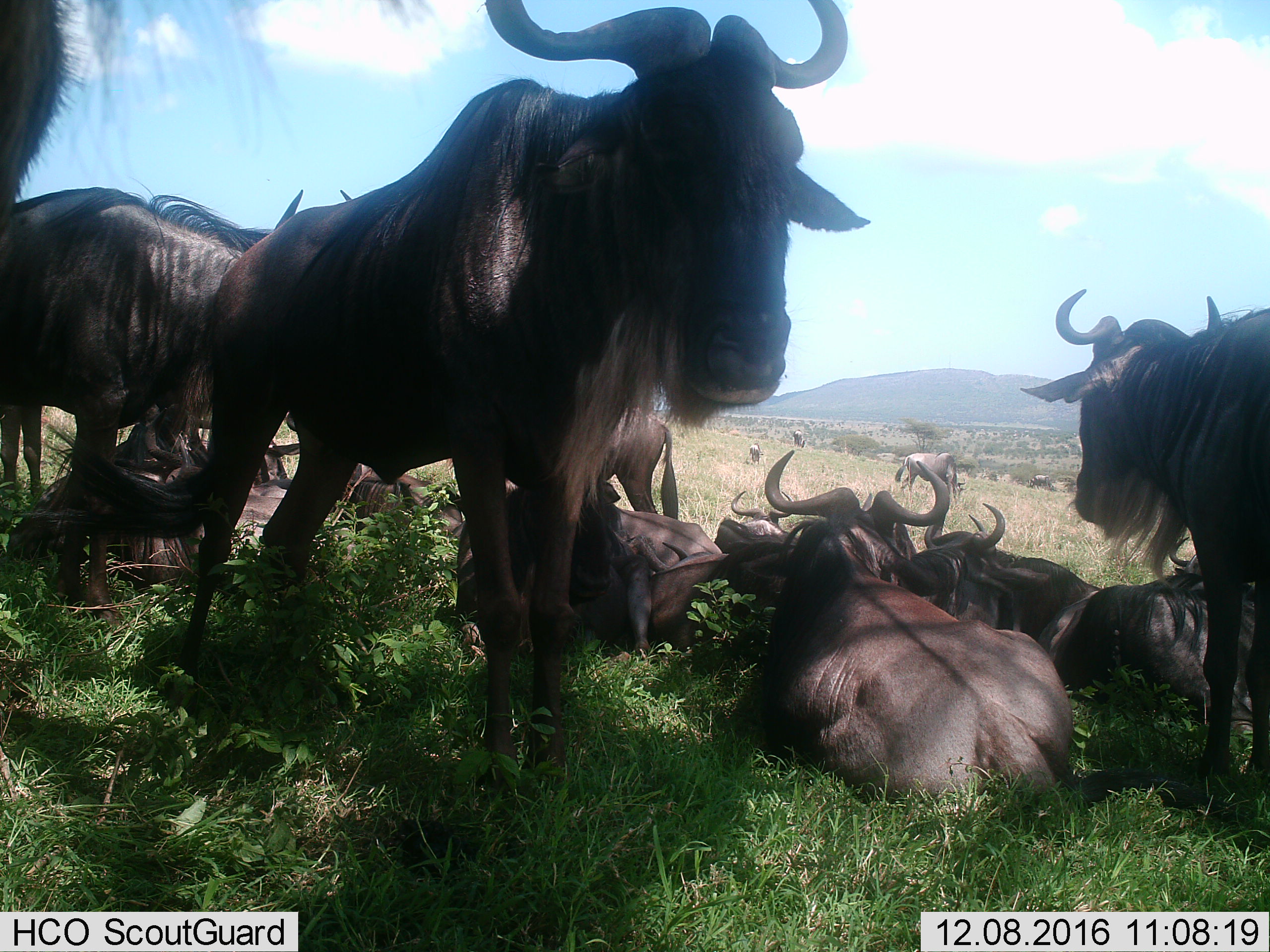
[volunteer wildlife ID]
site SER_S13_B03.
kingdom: Animalia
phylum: Chordata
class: Mammalia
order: Artiodactyla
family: Bovidae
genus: Connochaetes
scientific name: Connochaetes taurinus taurinus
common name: blue wildebeest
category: wildebeestblue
Wildebeestblue (blue wildebeest) (Connochaetes taurinus taurinus), count 11-50. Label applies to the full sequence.